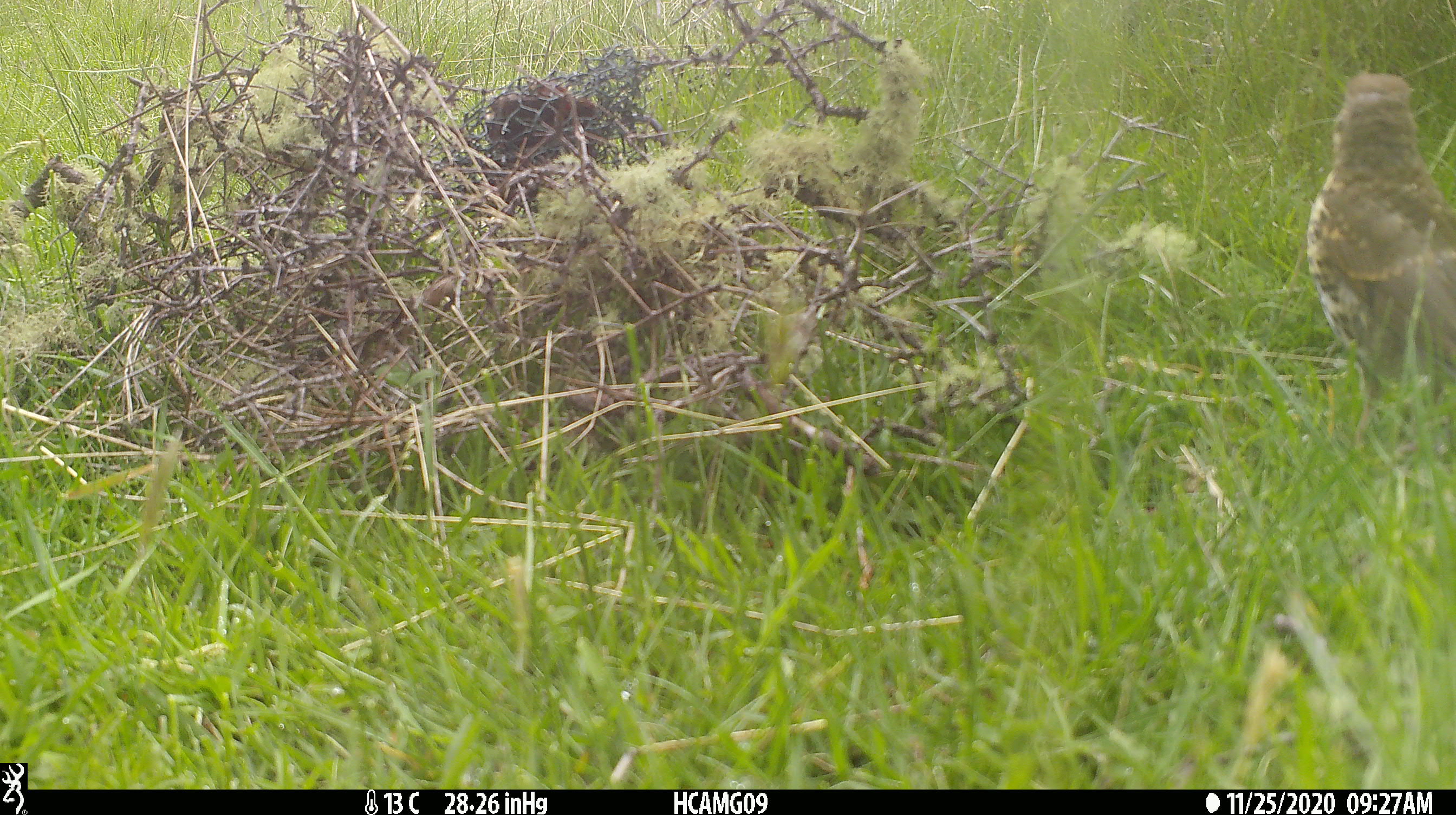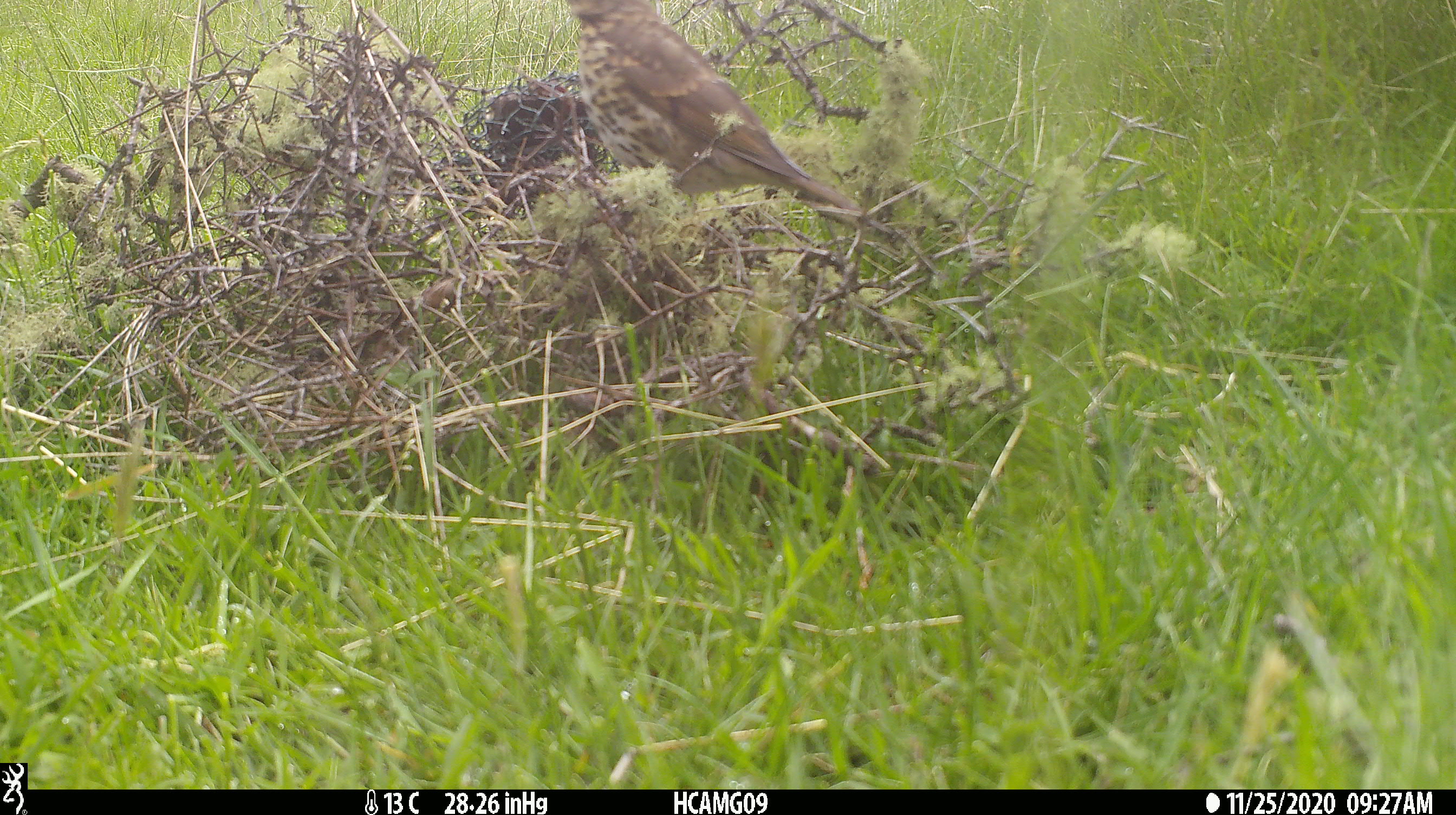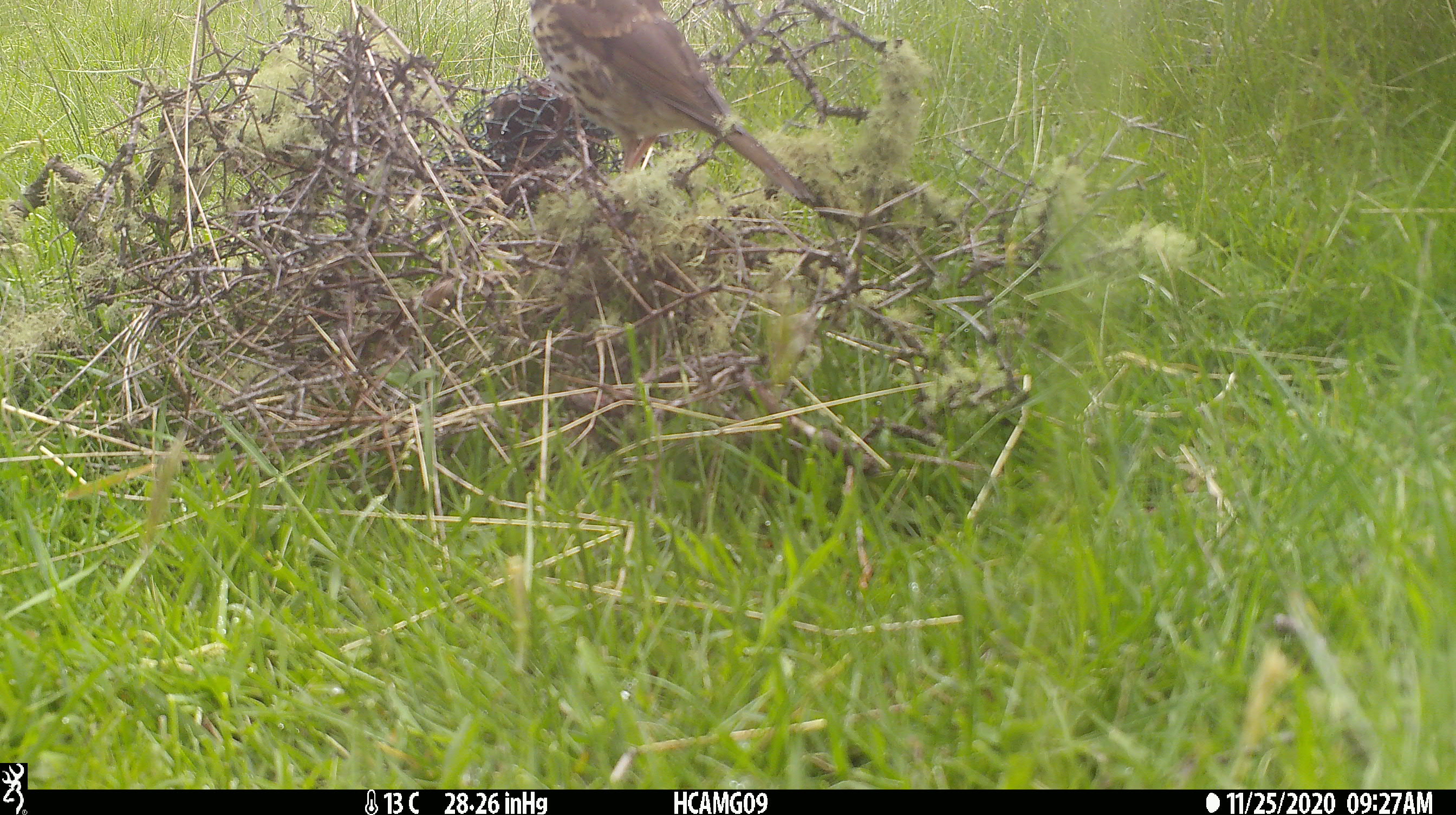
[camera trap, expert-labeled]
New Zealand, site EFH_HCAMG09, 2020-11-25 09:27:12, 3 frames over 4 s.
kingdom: Animalia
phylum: Chordata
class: Aves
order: Passeriformes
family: Turdidae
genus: Turdus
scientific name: Turdus philomelos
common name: song thrush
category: thrush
Thrush (song thrush) (Turdus philomelos).